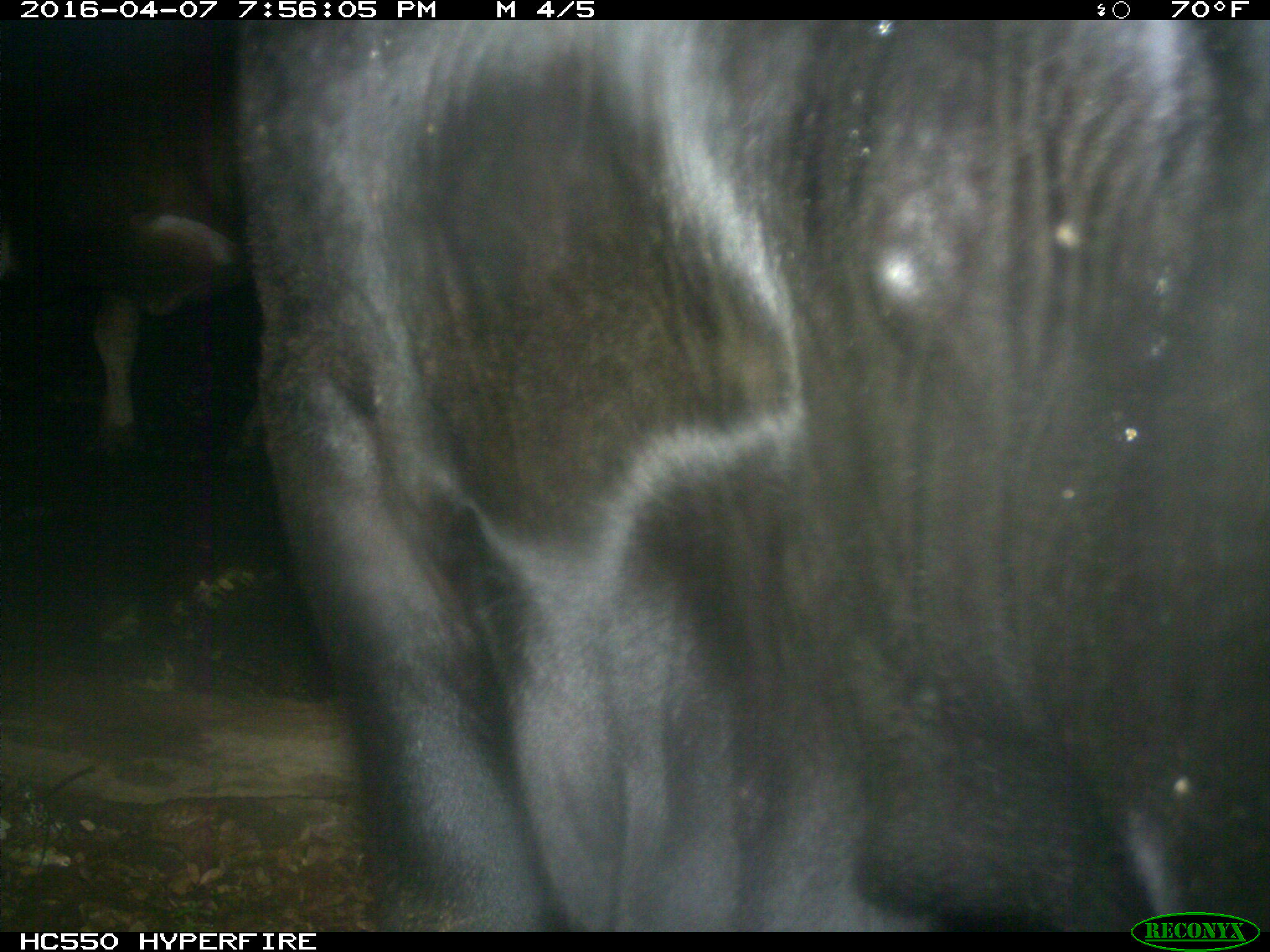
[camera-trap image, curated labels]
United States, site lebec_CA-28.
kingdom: Animalia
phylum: Chordata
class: Mammalia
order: Artiodactyla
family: Bovidae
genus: Bos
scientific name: Bos taurus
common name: domestic cow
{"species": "Bos taurus (domestic cow)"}